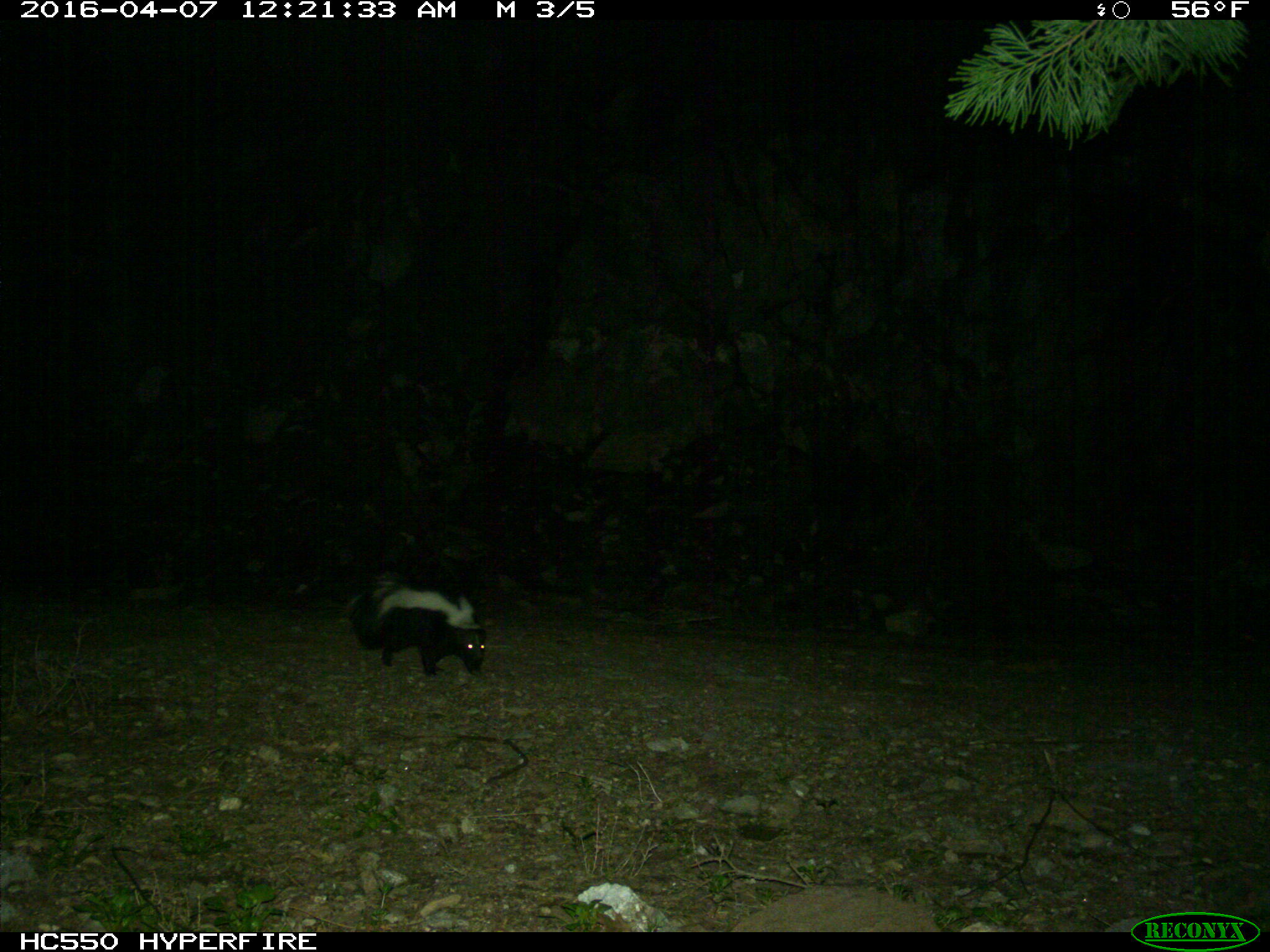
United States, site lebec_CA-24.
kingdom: Animalia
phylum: Chordata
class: Mammalia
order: Carnivora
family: Mephitidae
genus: Mephitis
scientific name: Mephitis mephitis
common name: striped skunk